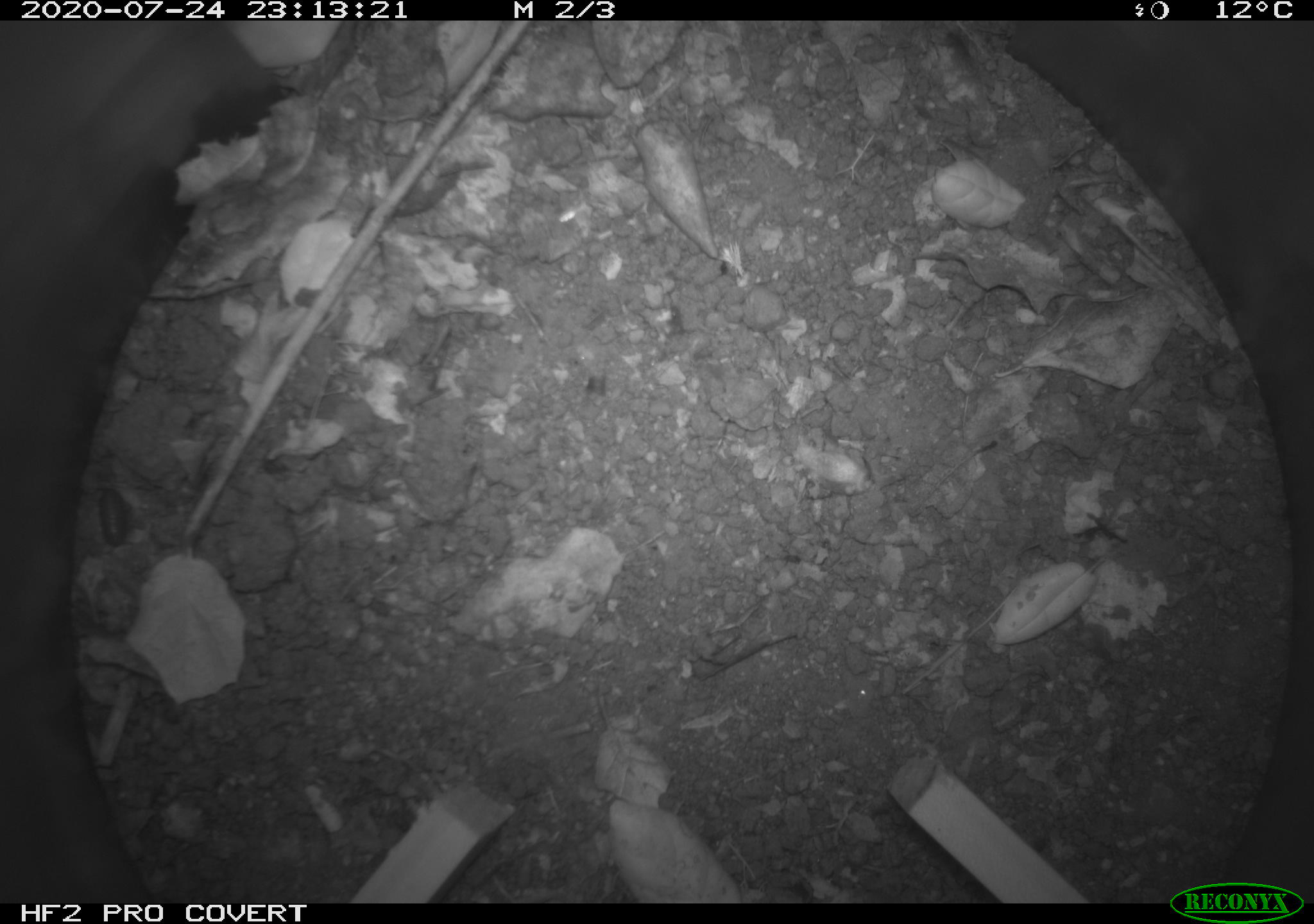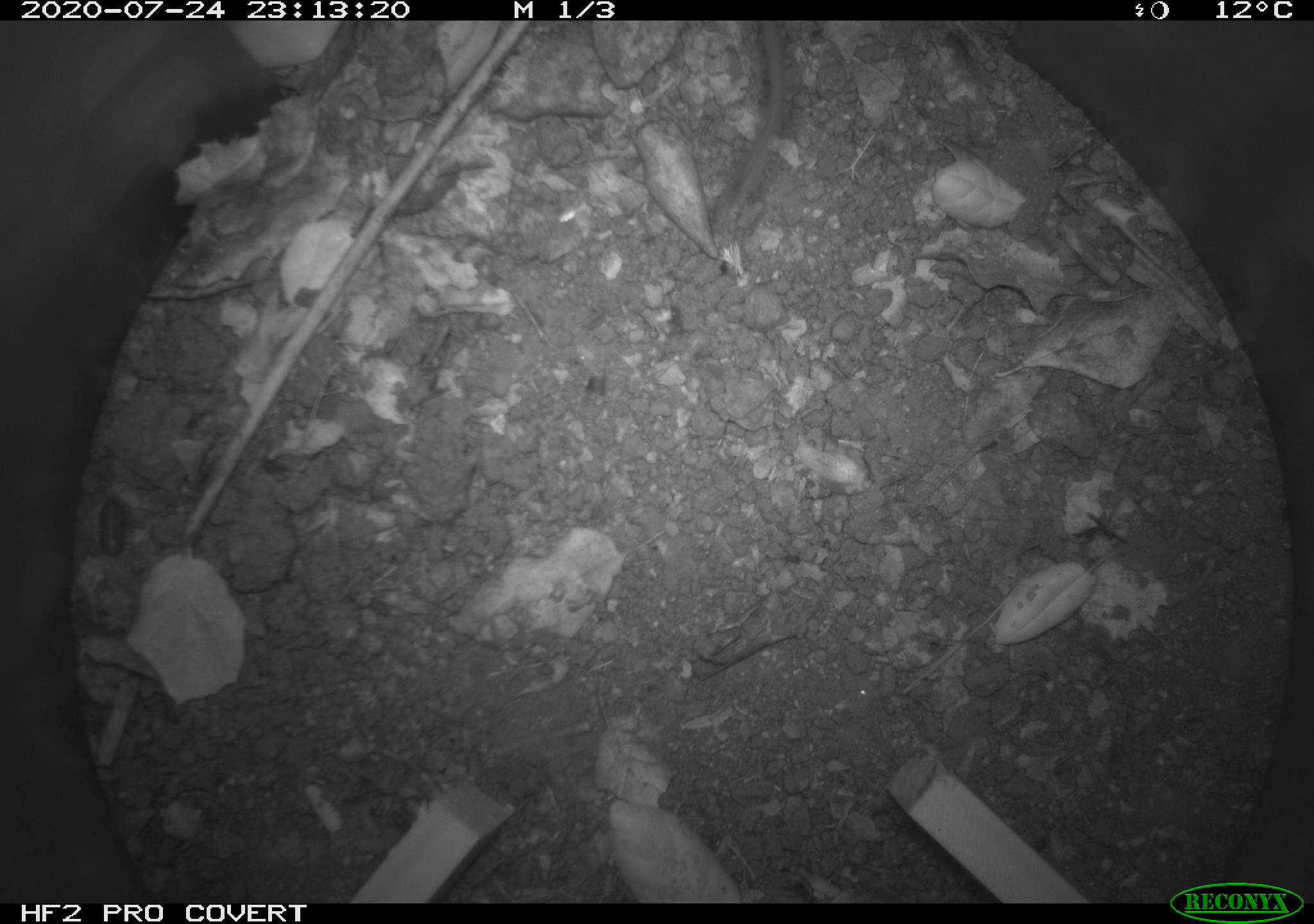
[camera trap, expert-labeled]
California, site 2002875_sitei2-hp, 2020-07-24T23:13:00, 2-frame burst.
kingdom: Animalia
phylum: Chordata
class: Mammalia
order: Rodentia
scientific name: Rodentia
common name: rodent